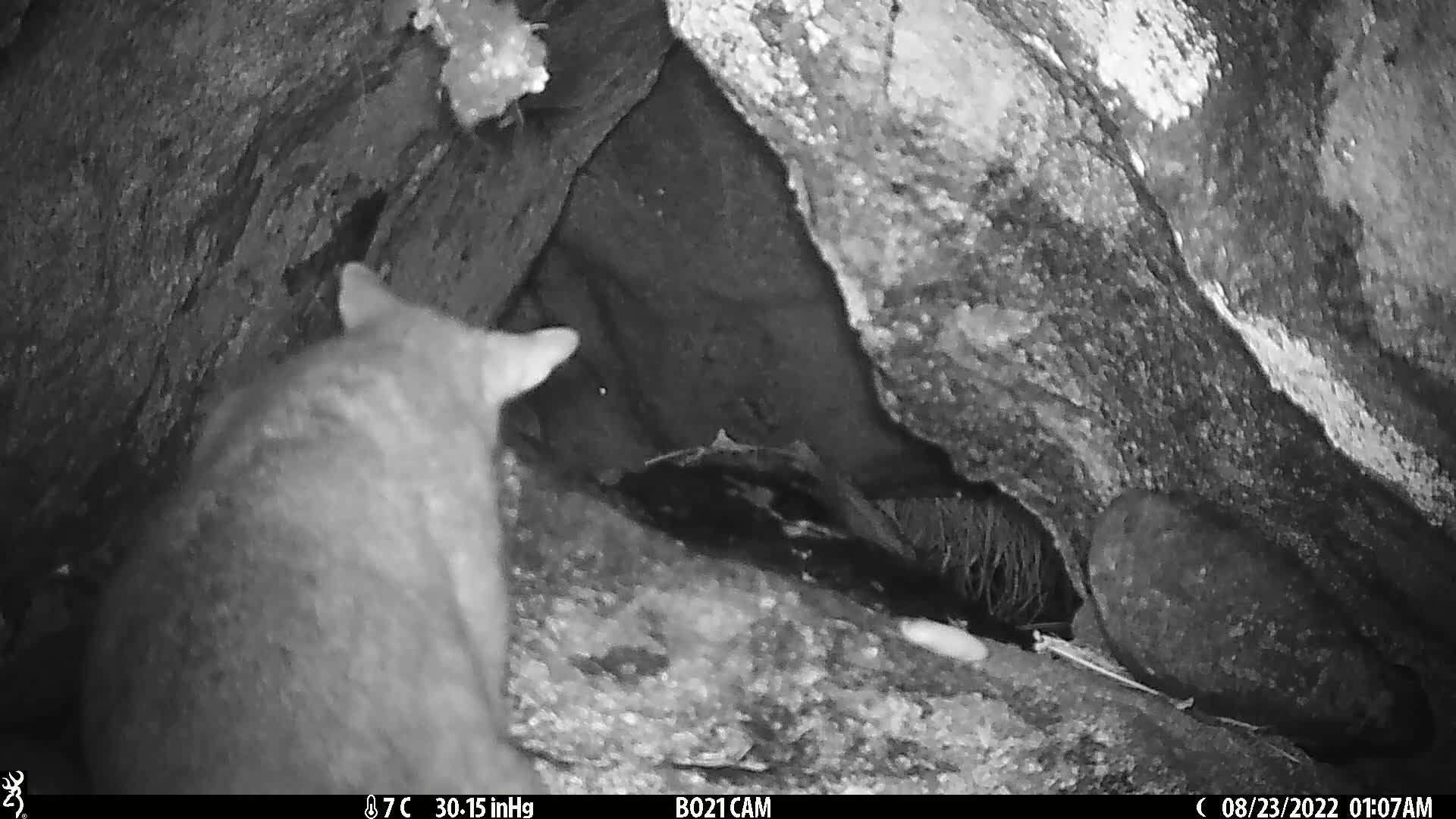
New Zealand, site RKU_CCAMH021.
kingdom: Animalia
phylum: Chordata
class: Mammalia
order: Diprotodontia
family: Phalangeridae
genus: Trichosurus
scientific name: Trichosurus vulpecula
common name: common brushtail possum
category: possum